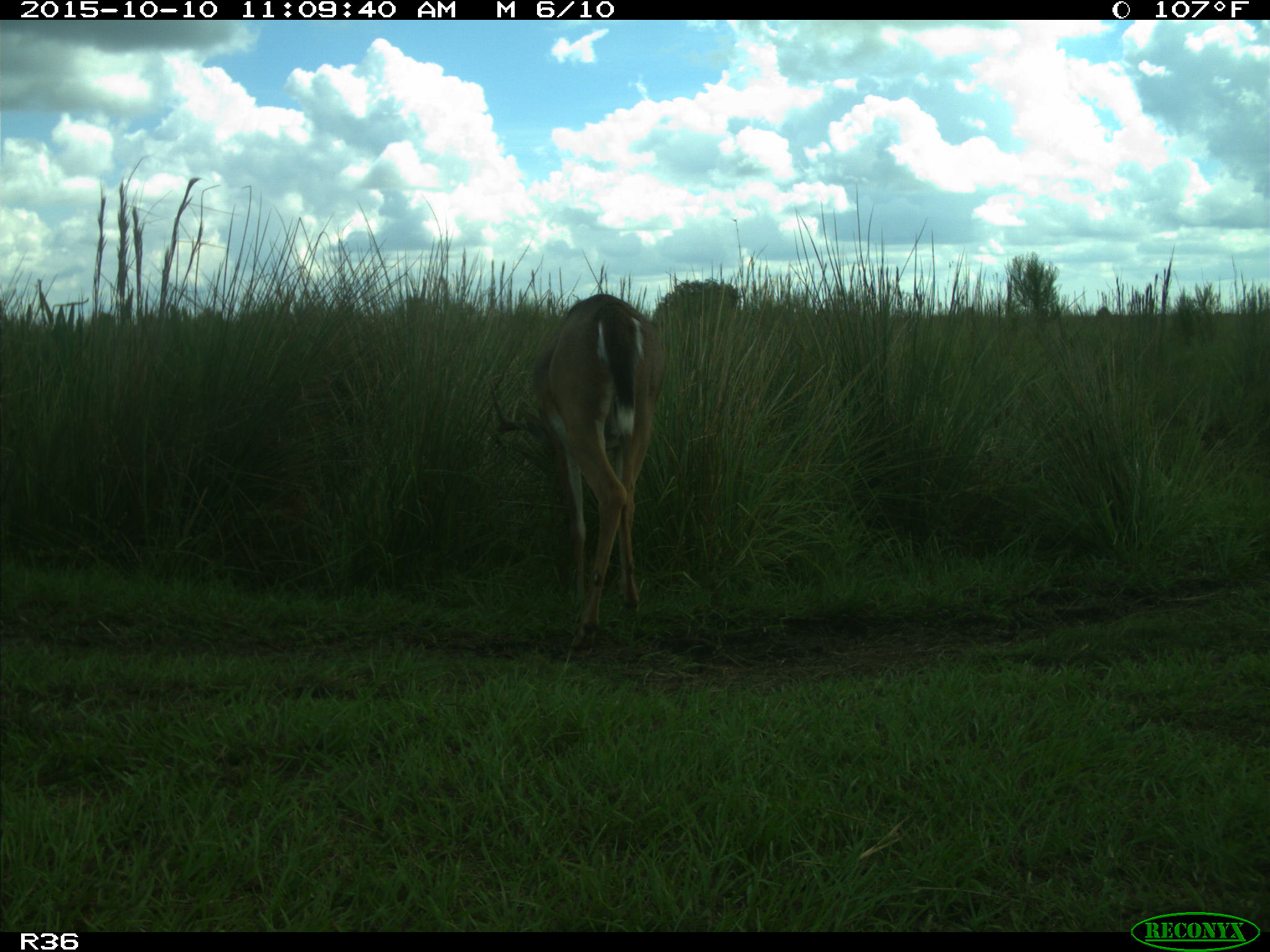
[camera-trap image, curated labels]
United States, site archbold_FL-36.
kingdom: Animalia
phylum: Chordata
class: Mammalia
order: Artiodactyla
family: Cervidae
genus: Odocoileus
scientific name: Odocoileus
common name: deer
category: unidentified deer